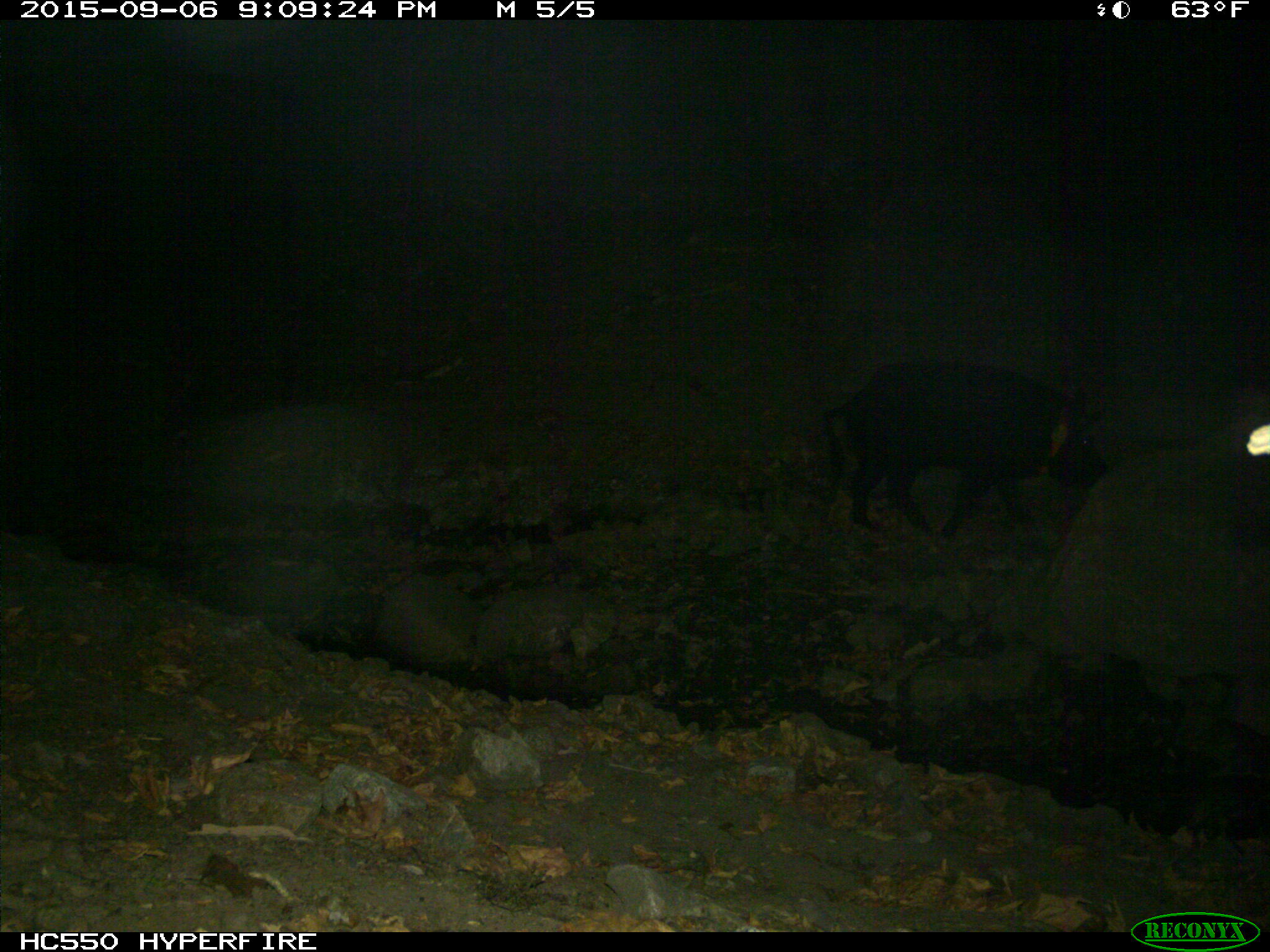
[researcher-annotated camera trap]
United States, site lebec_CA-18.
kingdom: Animalia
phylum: Chordata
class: Mammalia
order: Artiodactyla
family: Suidae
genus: Sus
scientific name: Sus scrofa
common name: wild boar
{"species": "Sus scrofa (wild boar)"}